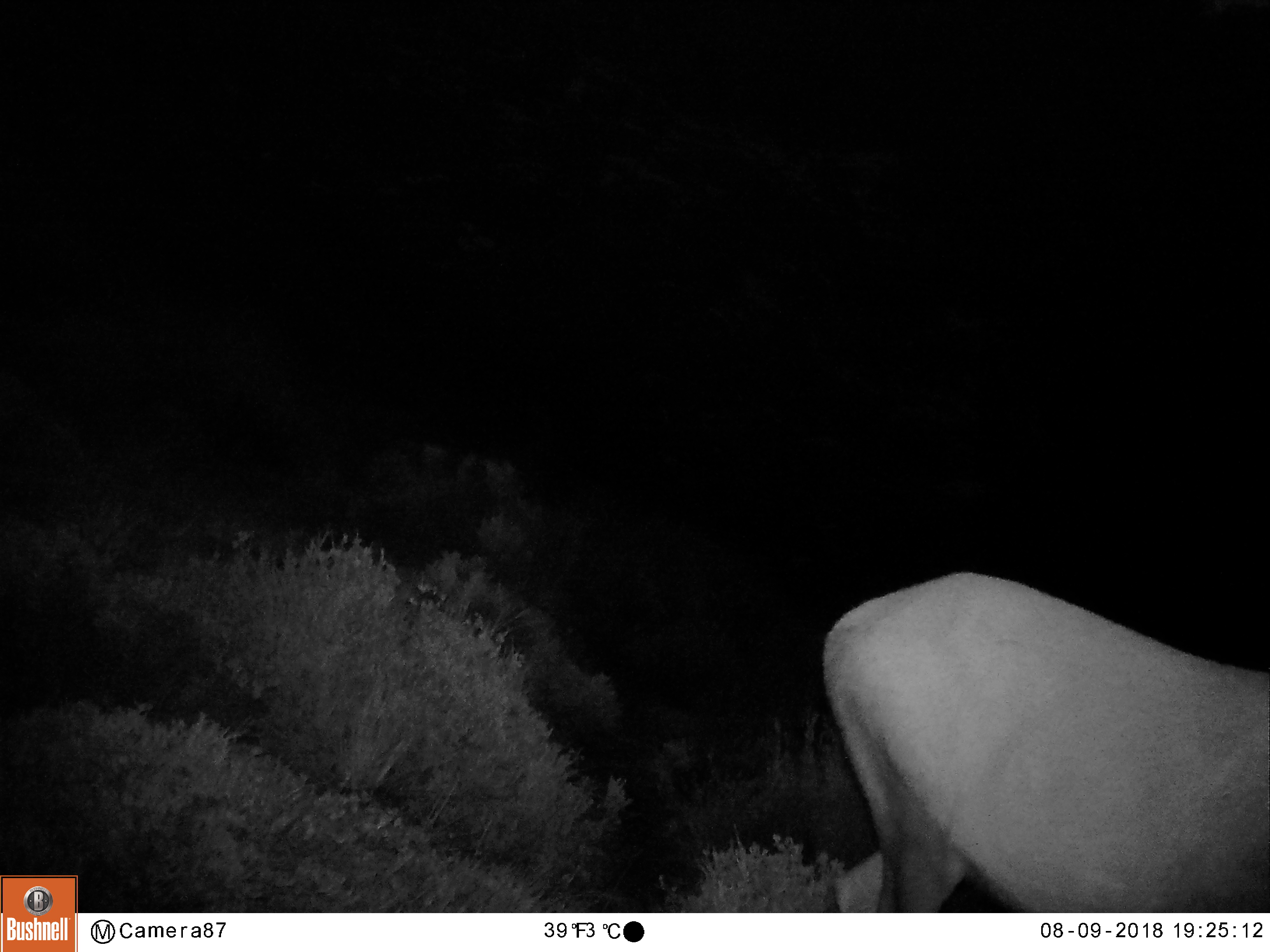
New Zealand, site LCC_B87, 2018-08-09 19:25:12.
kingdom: Animalia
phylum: Chordata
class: Mammalia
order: Artiodactyla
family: Cervidae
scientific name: Cervidae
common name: deer